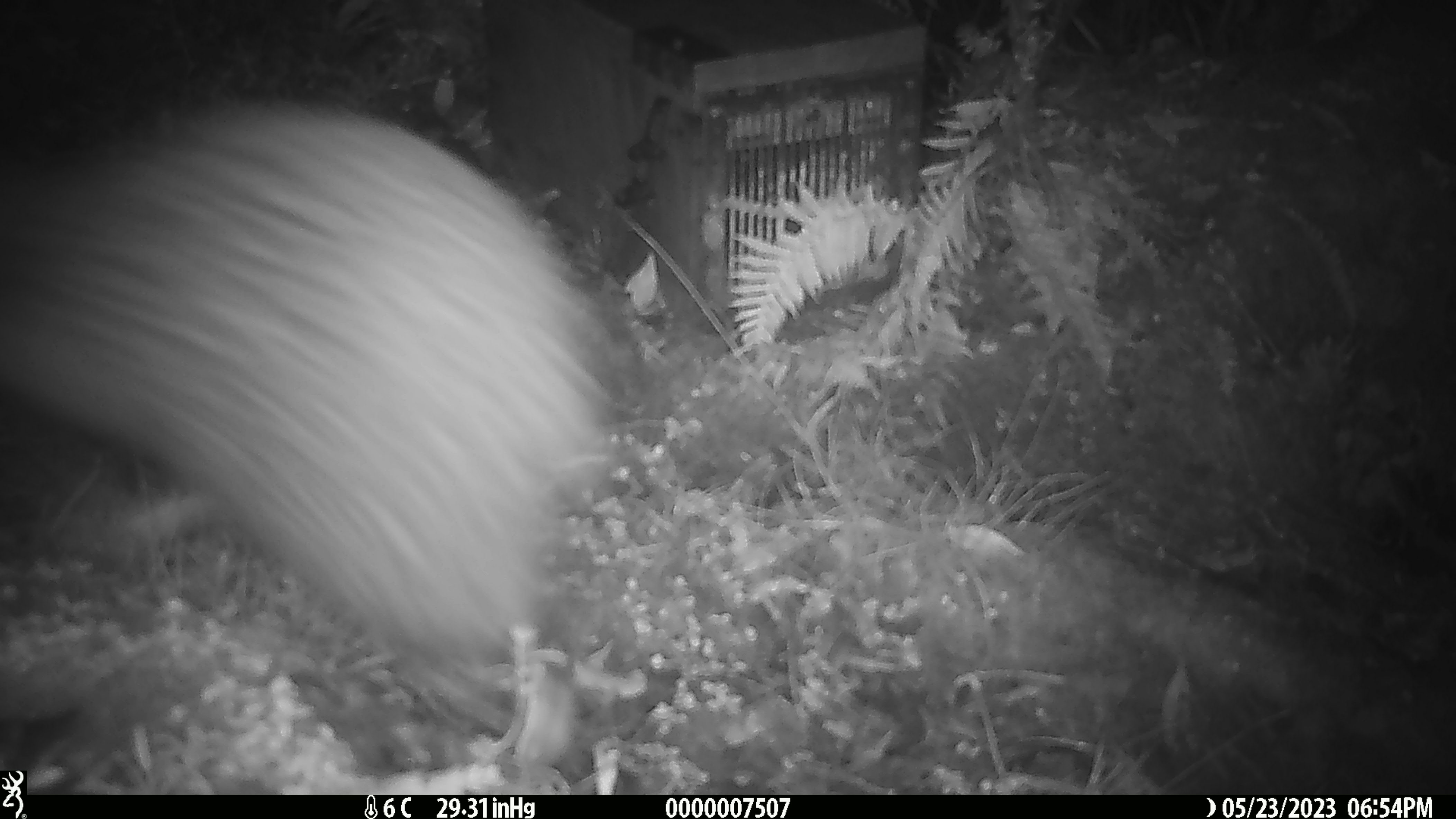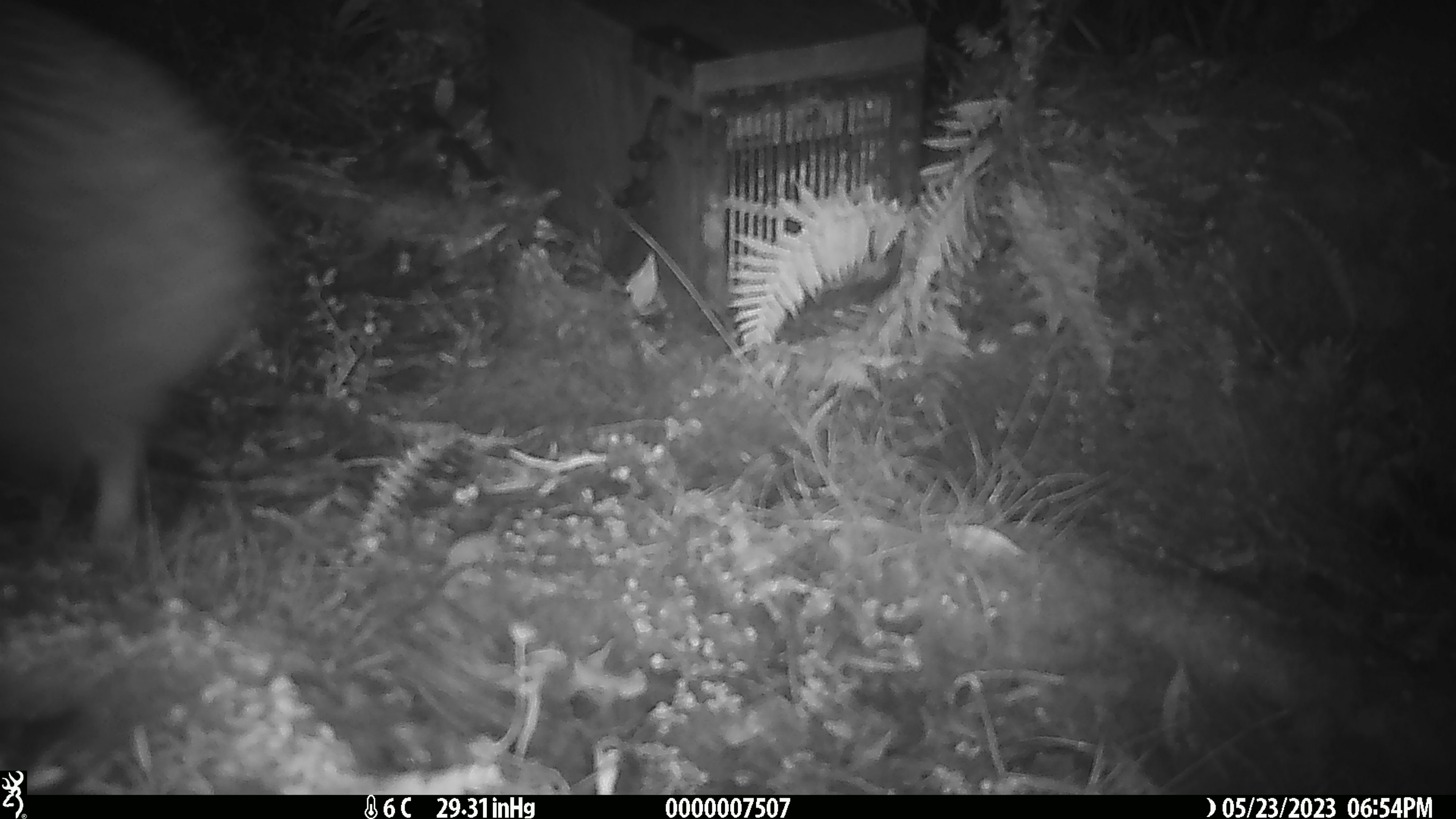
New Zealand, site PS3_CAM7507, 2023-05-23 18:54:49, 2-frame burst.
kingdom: Animalia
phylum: Chordata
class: Aves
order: Apterygiformes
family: Apterygidae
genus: Apteryx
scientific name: Apteryx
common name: kiwi